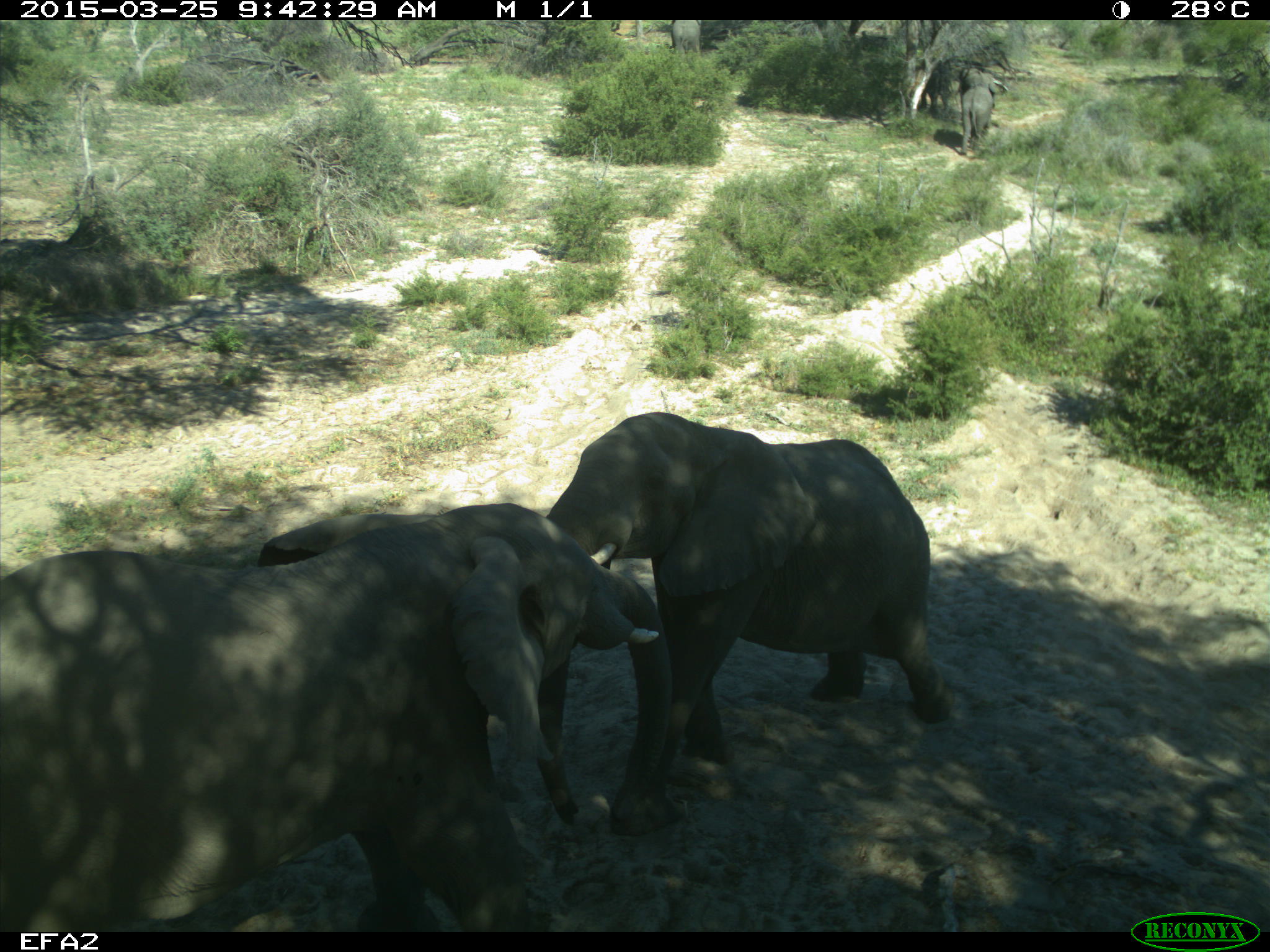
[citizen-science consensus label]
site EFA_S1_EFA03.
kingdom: Animalia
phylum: Chordata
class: Mammalia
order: Proboscidea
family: Elephantidae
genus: Loxodonta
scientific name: Loxodonta africana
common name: african bush elephant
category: elephant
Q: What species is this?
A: Elephant (african bush elephant) (Loxodonta africana).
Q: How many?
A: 4.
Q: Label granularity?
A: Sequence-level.